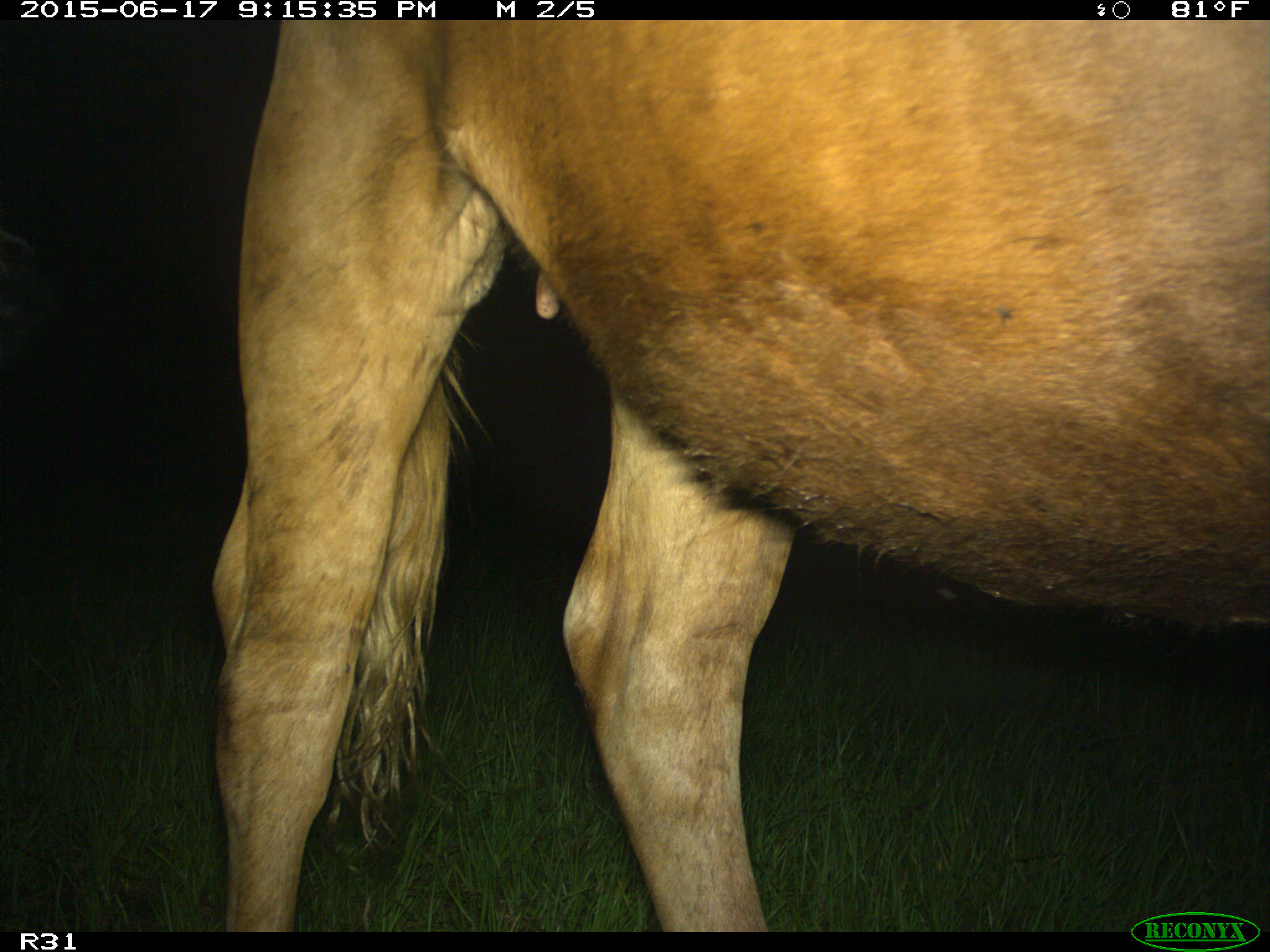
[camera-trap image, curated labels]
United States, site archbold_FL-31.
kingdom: Animalia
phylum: Chordata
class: Mammalia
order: Artiodactyla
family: Bovidae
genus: Bos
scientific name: Bos taurus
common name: domestic cow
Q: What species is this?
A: Bos taurus (domestic cow).